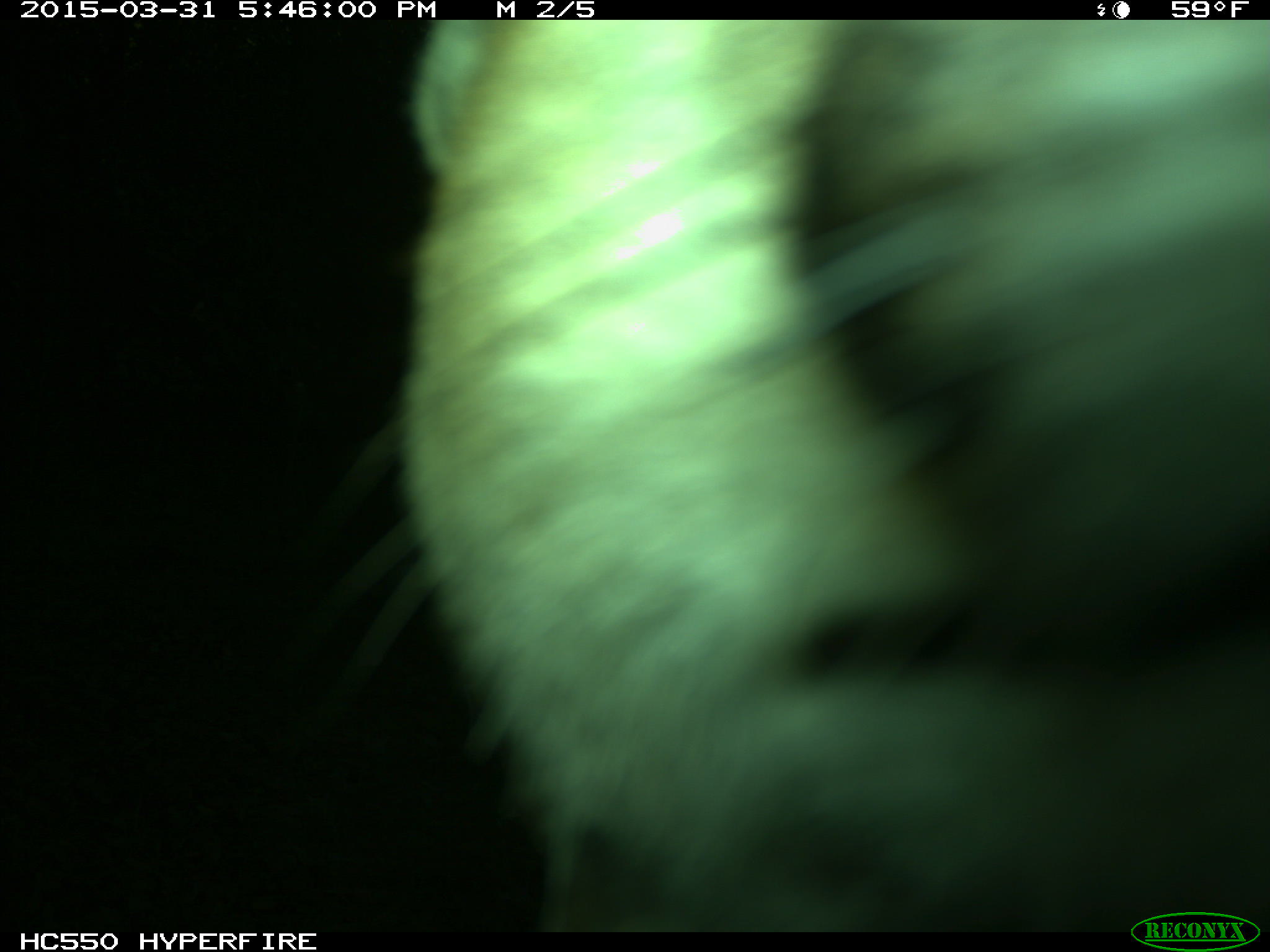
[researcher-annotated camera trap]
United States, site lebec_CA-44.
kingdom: Animalia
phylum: Chordata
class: Mammalia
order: Carnivora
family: Felidae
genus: Puma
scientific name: Puma concolor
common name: mountain lion